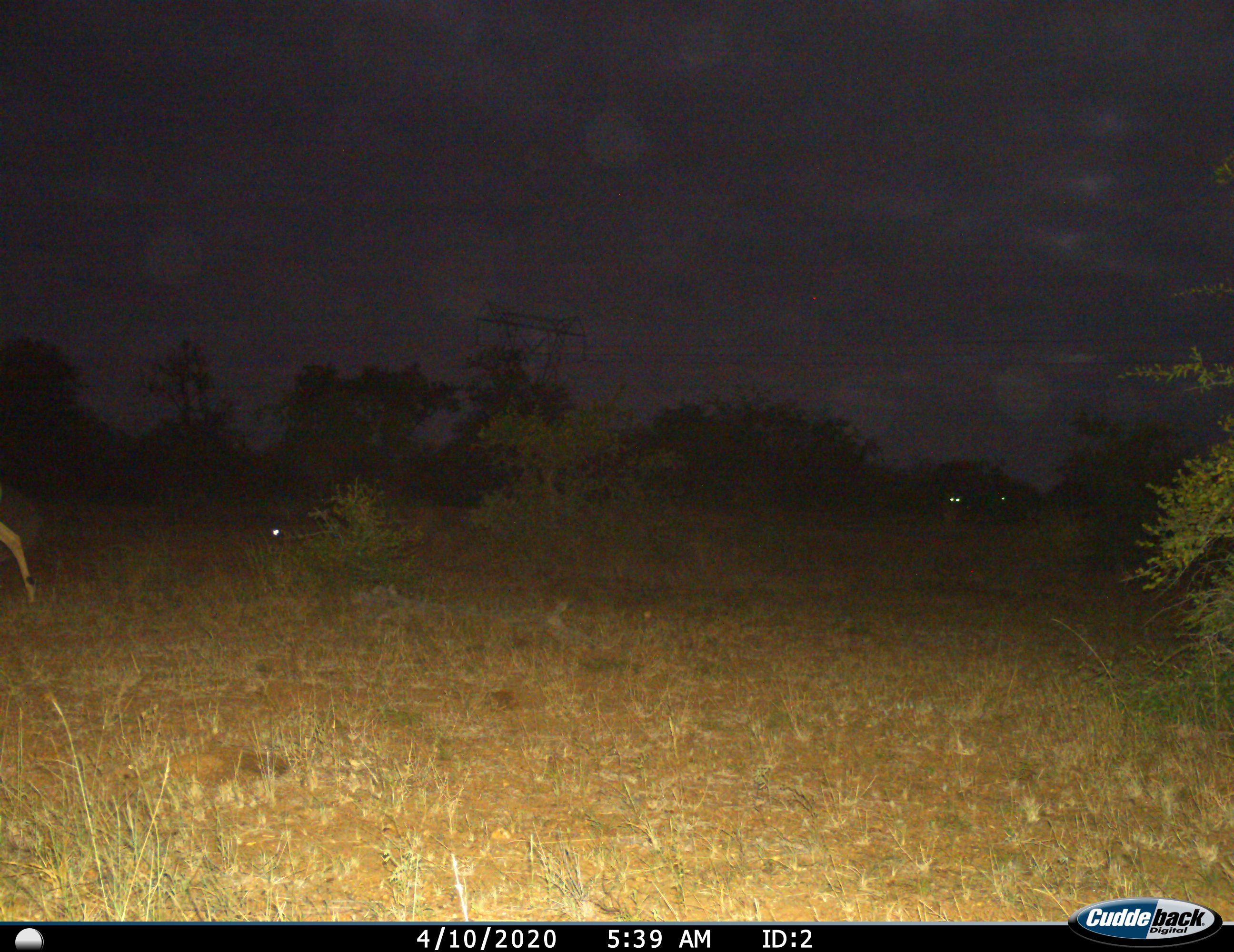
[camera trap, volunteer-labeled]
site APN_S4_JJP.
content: unidentified animal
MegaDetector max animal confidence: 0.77